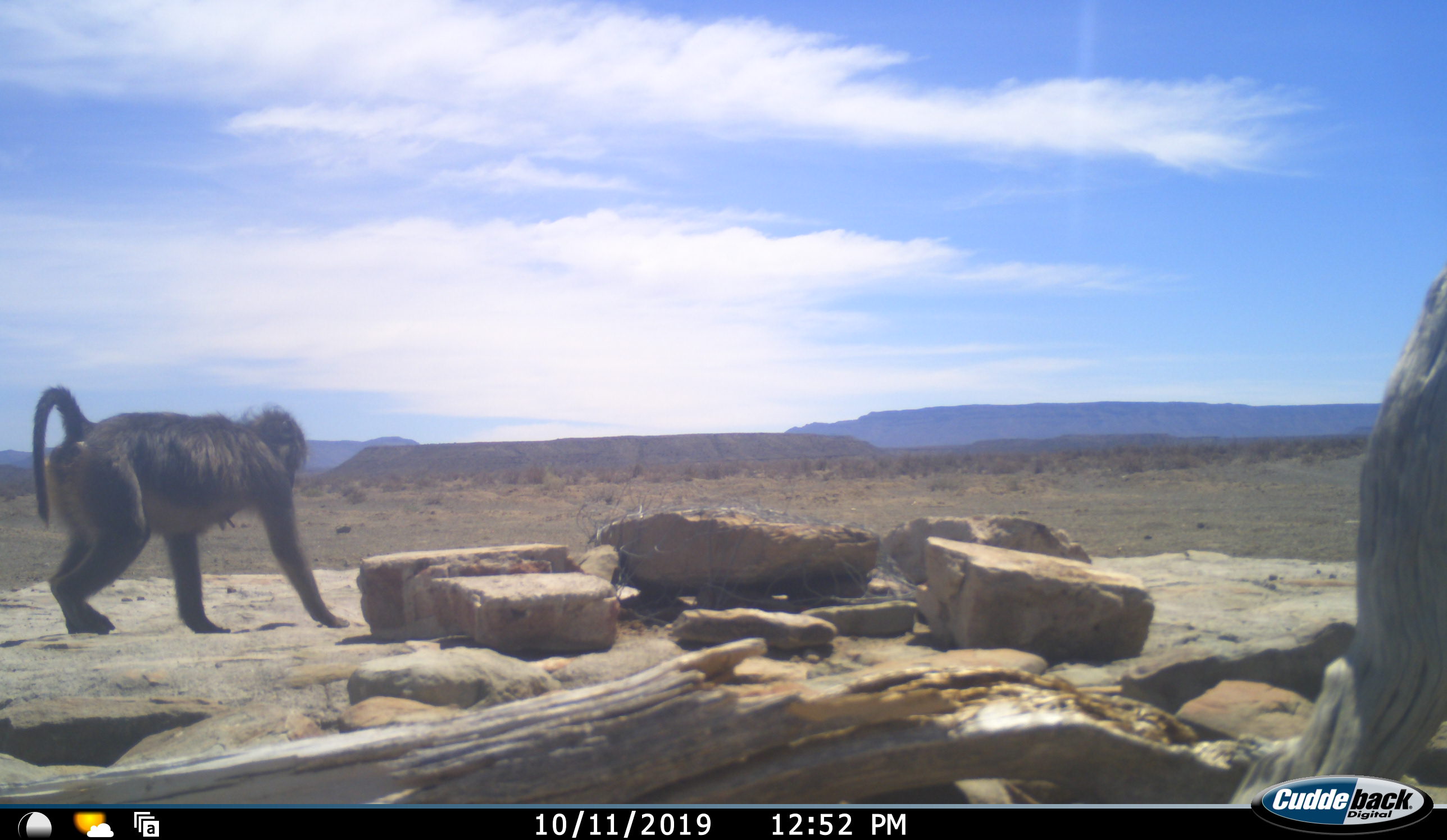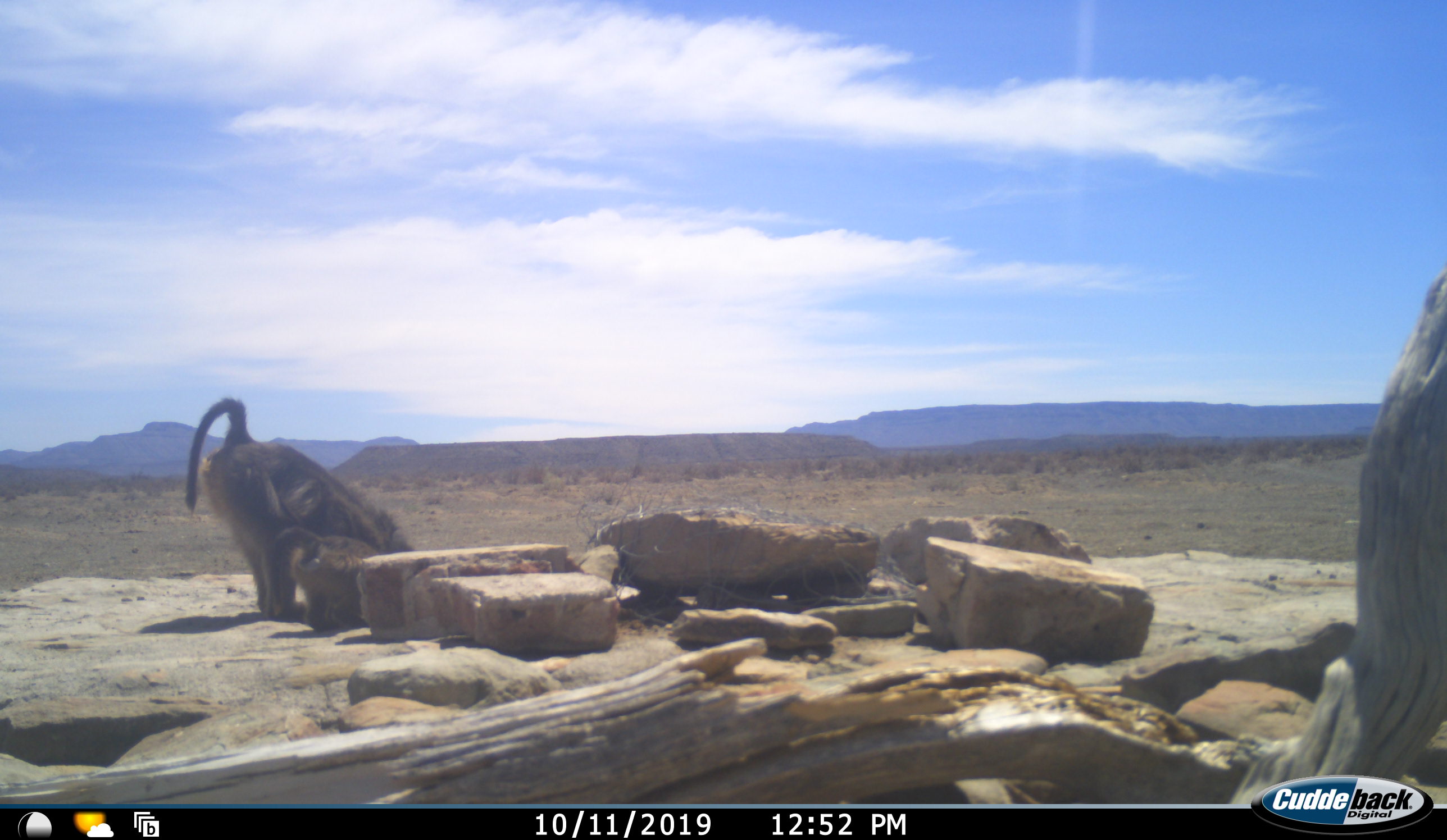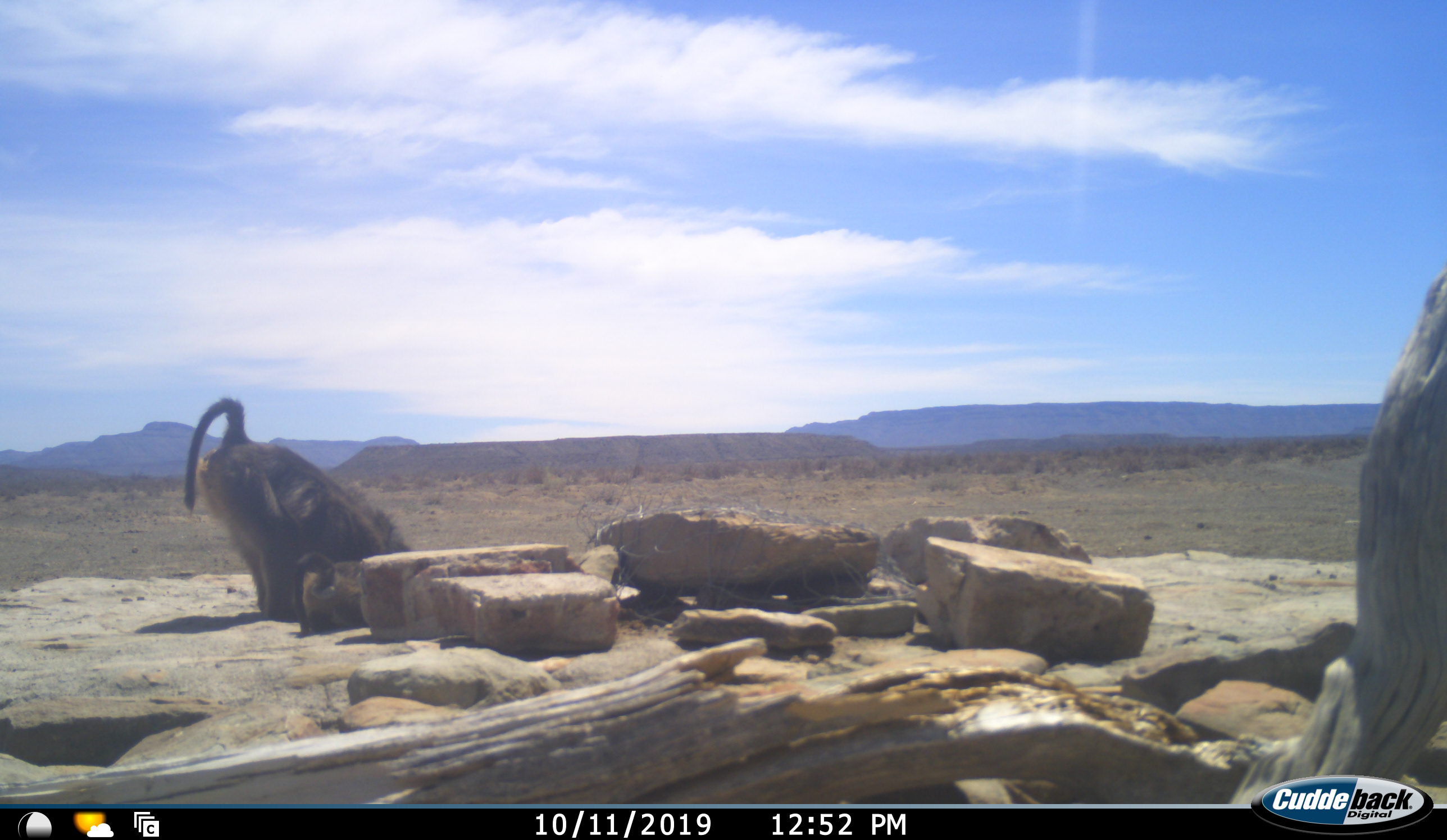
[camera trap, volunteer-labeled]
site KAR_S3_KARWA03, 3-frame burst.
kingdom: Animalia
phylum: Chordata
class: Mammalia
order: Primates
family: Cercopithecidae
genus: Papio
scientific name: Papio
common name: baboon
Baboon (Papio), count 2. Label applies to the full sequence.